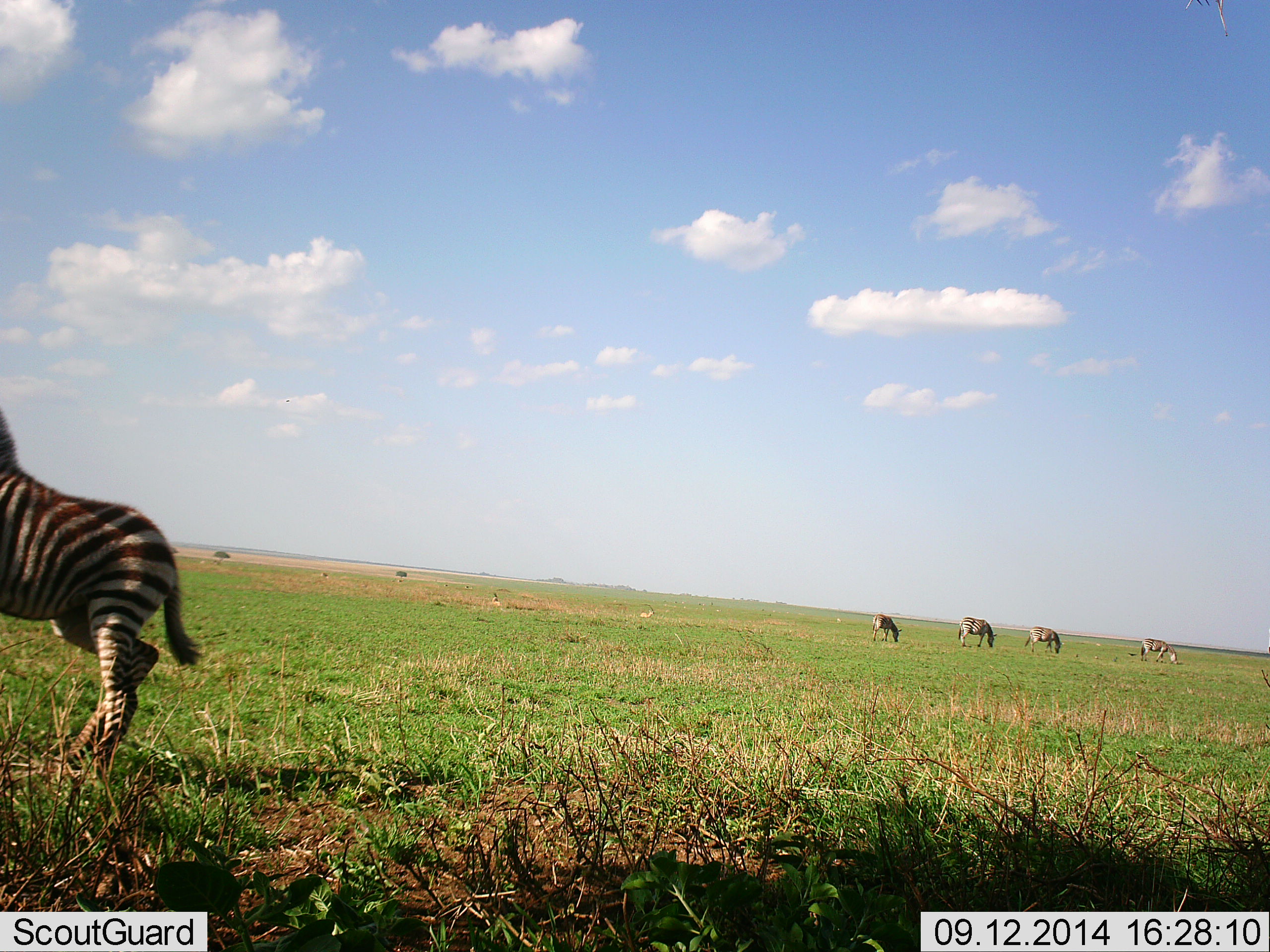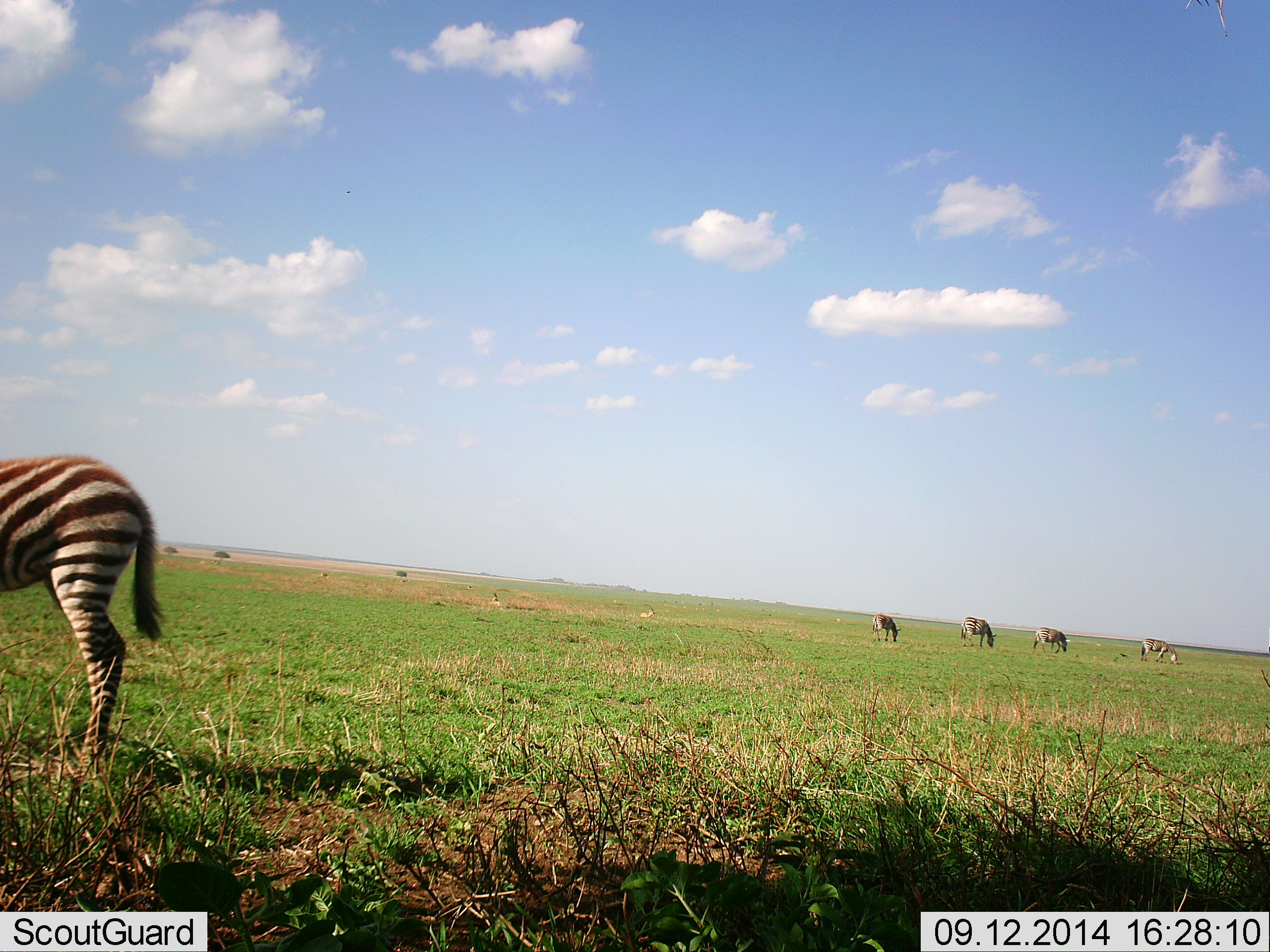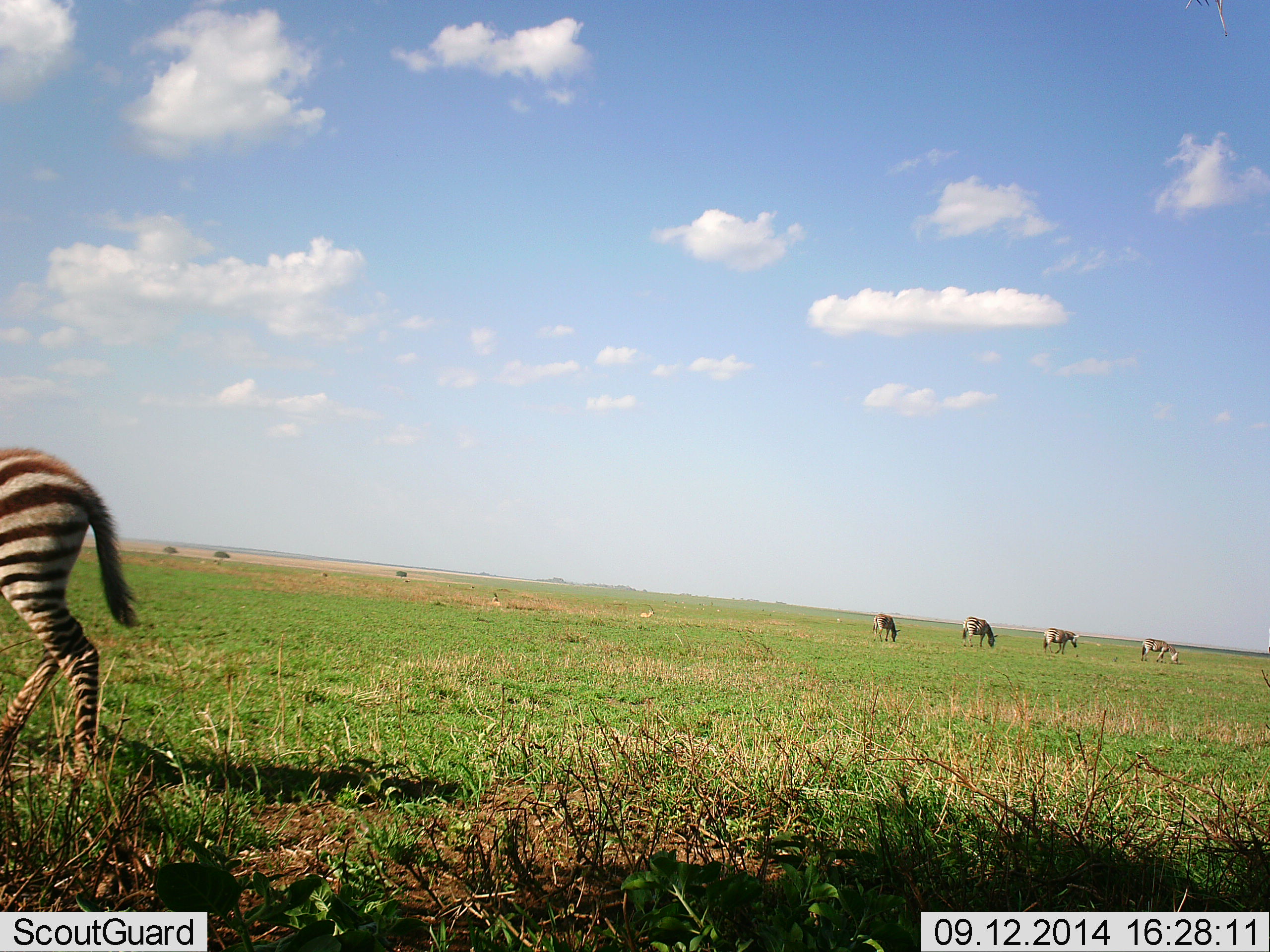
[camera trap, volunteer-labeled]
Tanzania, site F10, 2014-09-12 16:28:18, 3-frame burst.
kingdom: Animalia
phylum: Chordata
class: Mammalia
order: Perissodactyla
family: Equidae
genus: Equus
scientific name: Equus quagga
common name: plains zebra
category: zebra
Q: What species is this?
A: Zebra (plains zebra) (Equus quagga).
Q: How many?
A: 5.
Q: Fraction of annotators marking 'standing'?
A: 18%.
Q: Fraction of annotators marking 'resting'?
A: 0%.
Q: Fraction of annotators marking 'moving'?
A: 18%.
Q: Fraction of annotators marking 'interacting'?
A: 18%.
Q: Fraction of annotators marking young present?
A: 9%.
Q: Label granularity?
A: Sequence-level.